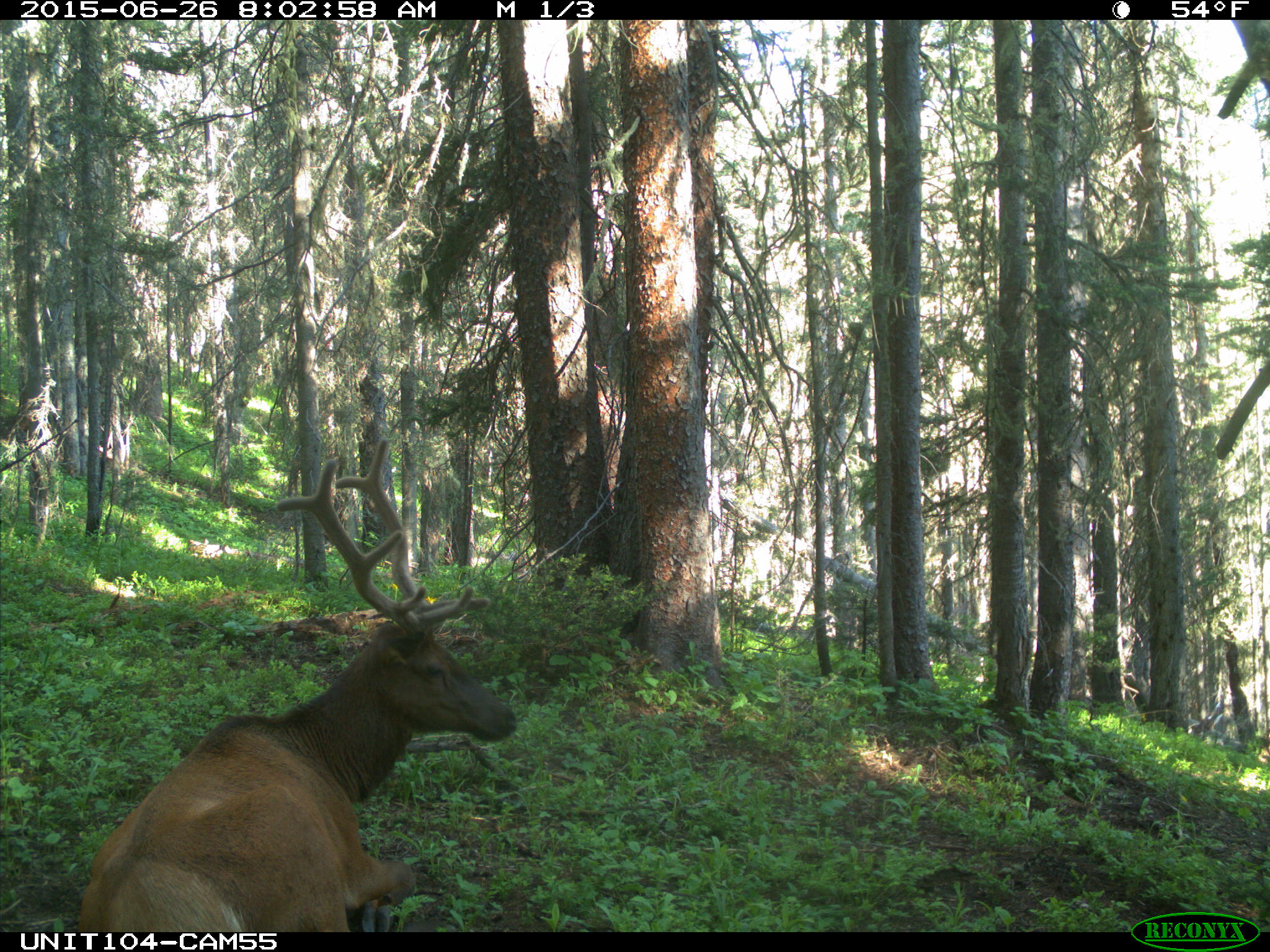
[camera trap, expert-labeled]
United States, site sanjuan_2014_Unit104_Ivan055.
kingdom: Animalia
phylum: Chordata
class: Mammalia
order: Artiodactyla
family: Cervidae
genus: Cervus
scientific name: Cervus elaphus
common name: red deer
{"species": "Cervus elaphus (red deer)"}